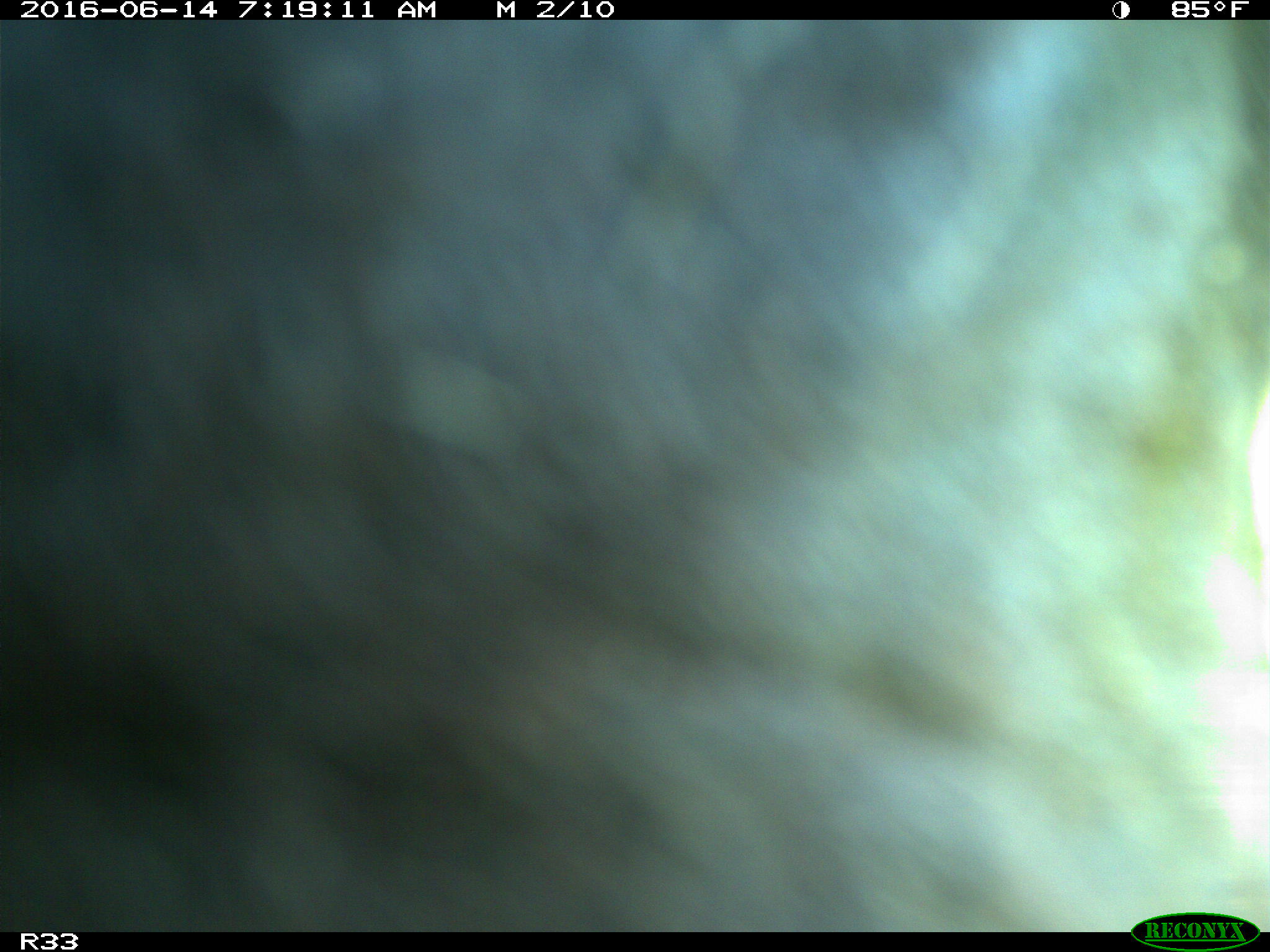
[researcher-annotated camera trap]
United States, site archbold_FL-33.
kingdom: Animalia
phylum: Chordata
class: Mammalia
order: Artiodactyla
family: Bovidae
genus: Bos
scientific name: Bos taurus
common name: domestic cow